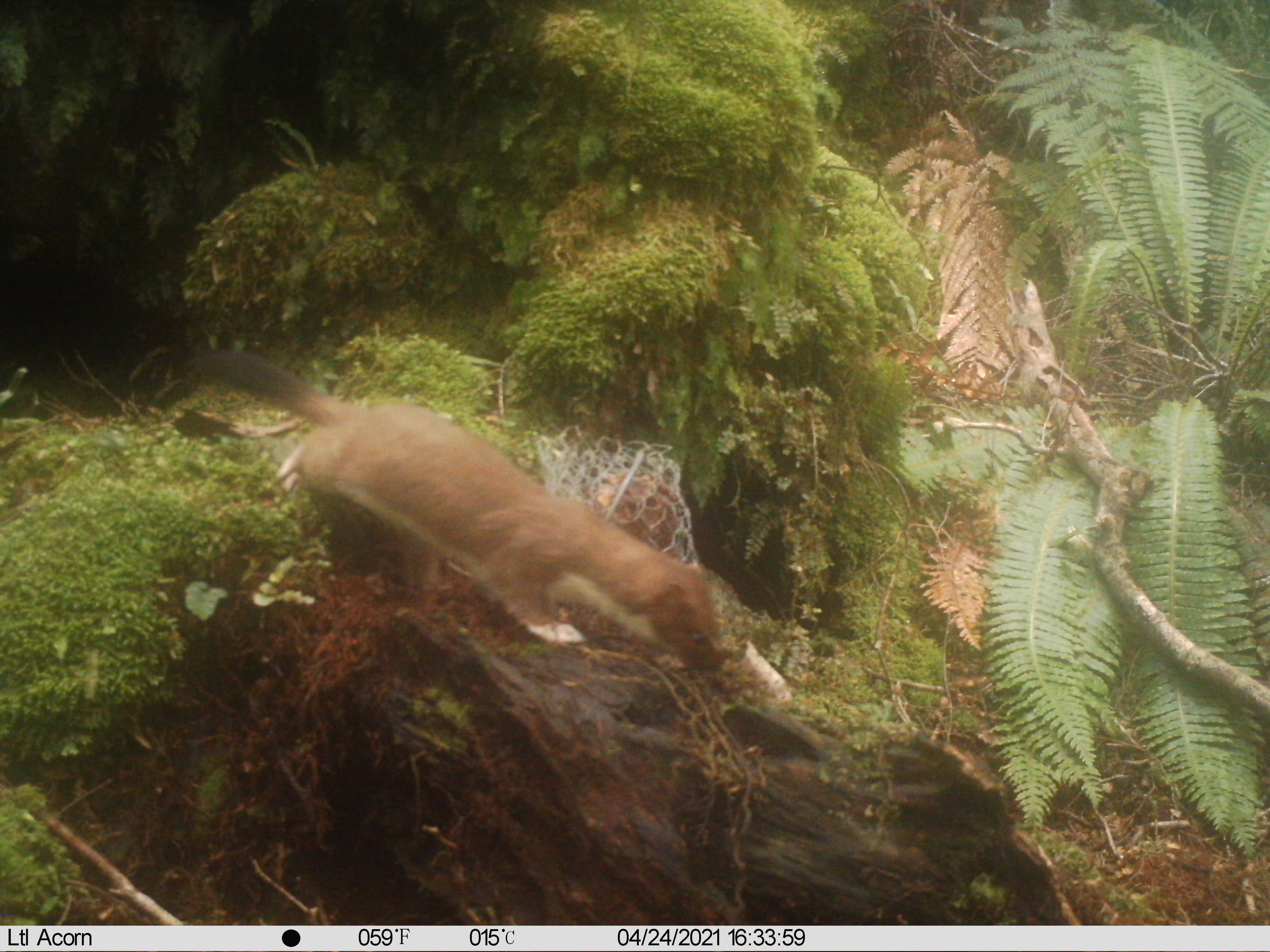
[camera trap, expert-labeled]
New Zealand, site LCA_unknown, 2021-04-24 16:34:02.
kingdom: Animalia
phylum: Chordata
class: Mammalia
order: Carnivora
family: Mustelidae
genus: Mustela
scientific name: Mustela erminea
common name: stoat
Stoat (Mustela erminea).